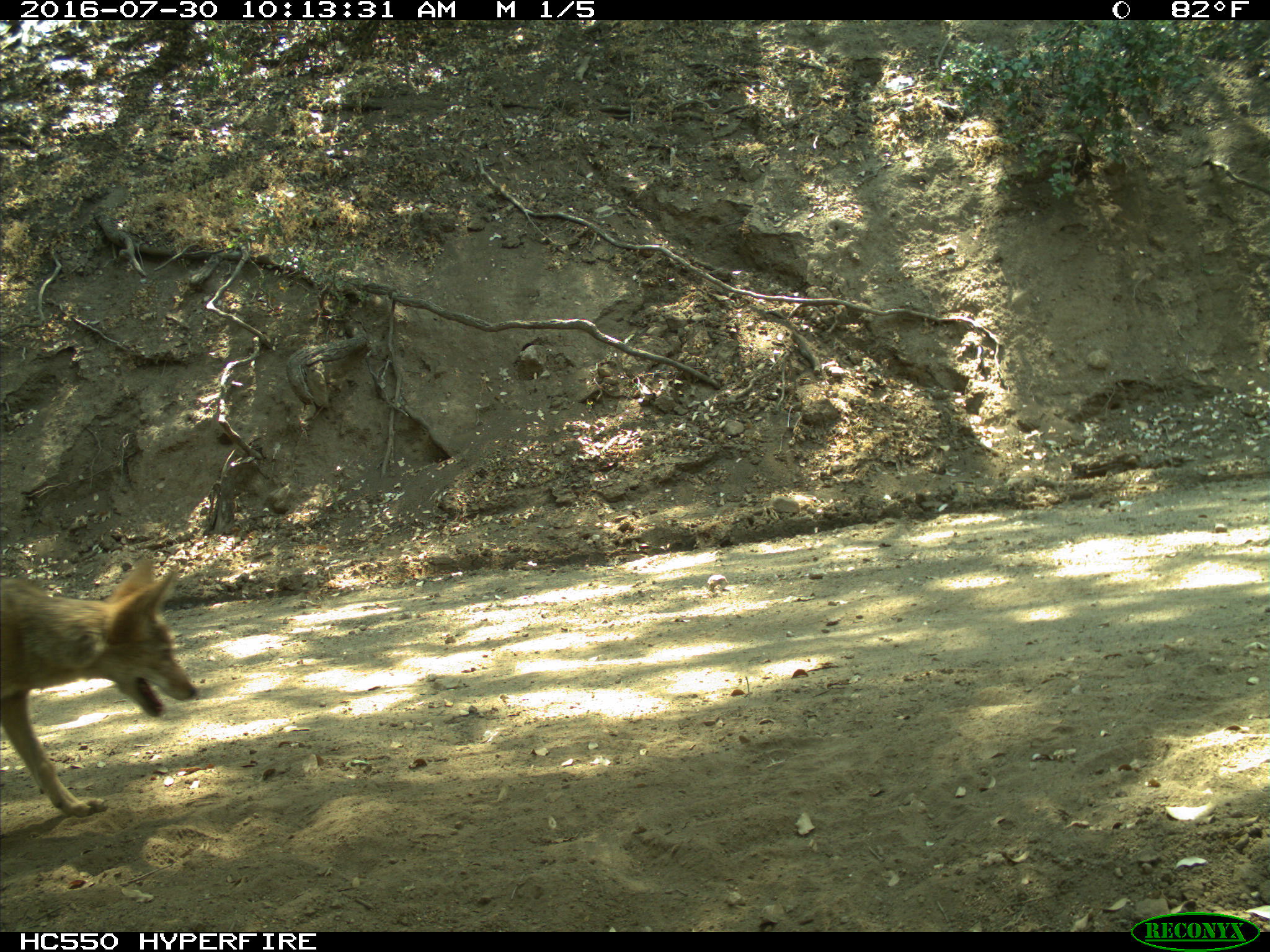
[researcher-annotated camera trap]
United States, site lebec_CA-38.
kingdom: Animalia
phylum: Chordata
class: Mammalia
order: Carnivora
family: Canidae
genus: Canis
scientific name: Canis latrans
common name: coyote